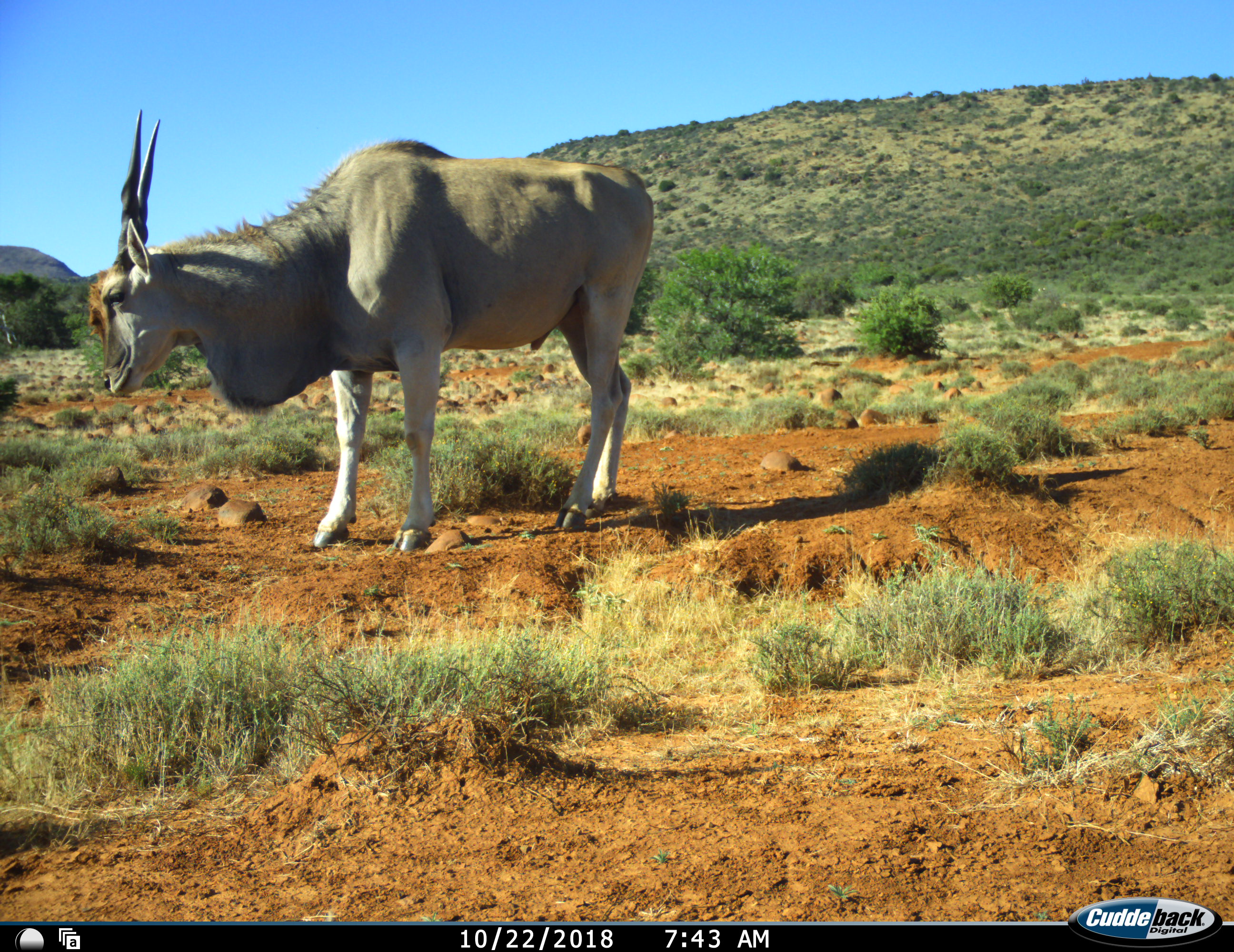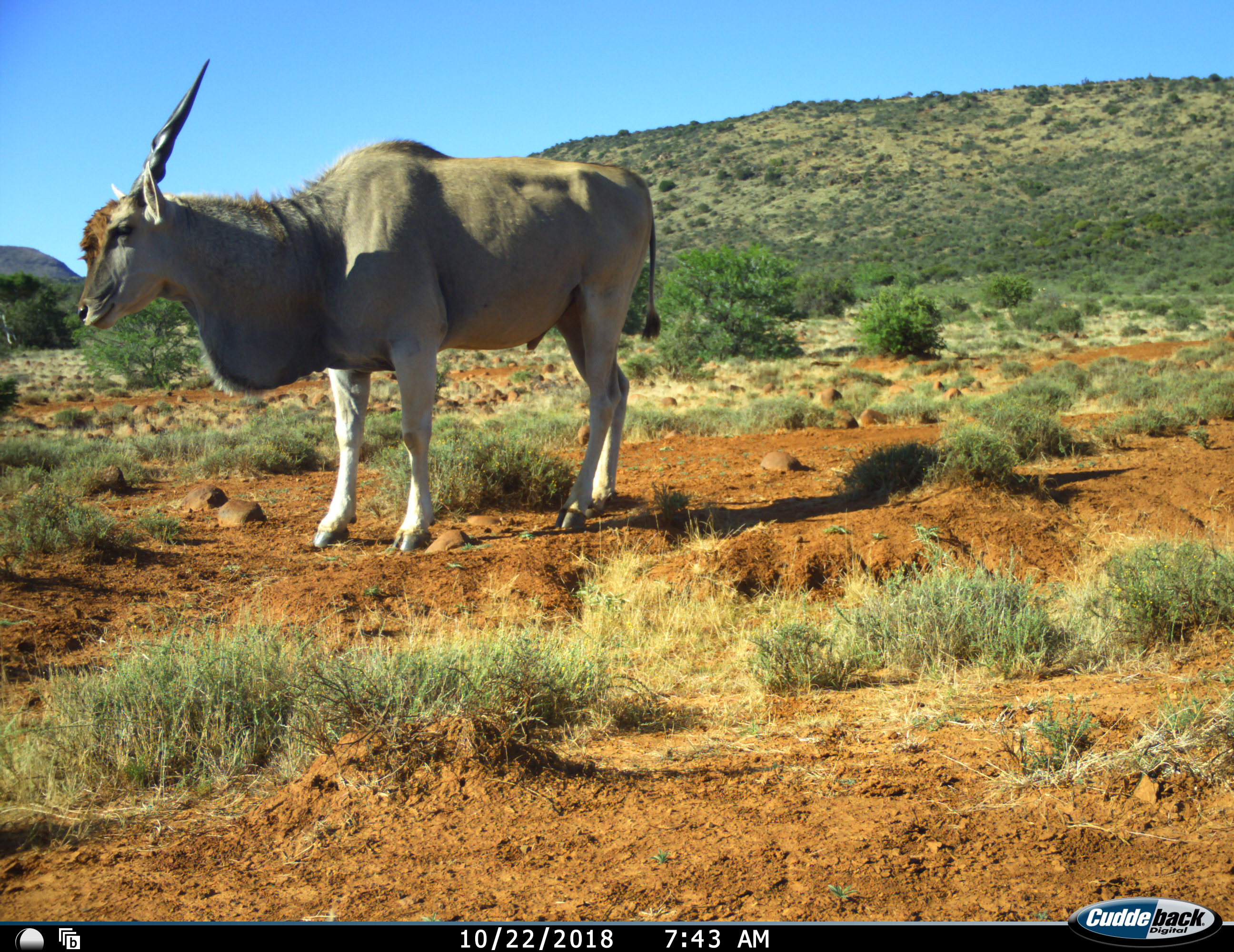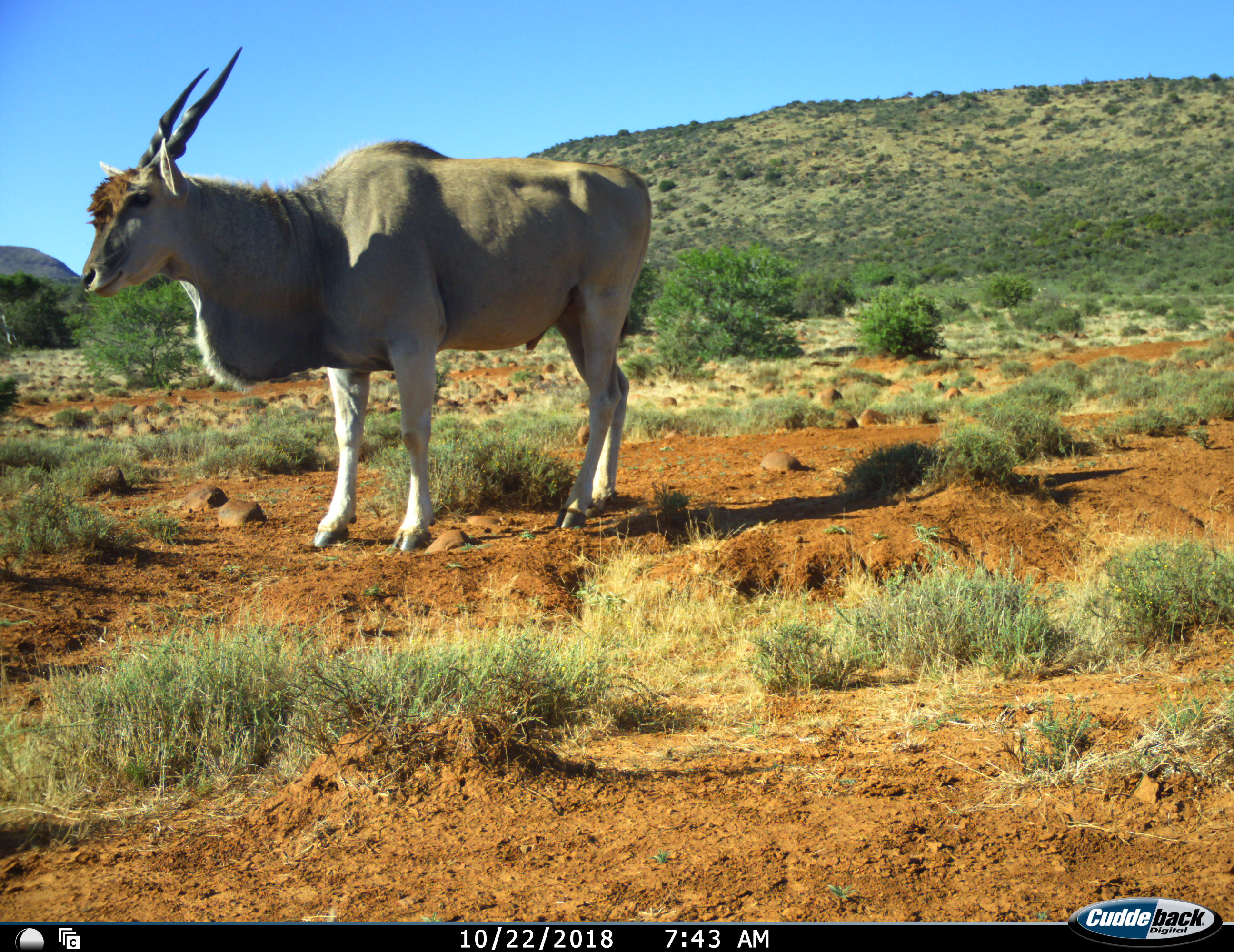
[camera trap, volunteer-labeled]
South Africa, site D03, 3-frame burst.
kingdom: Animalia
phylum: Chordata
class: Mammalia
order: Artiodactyla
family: Bovidae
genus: Tragelaphus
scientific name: Tragelaphus oryx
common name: eland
Eland (Tragelaphus oryx), count 1. Behavior (volunteer vote fractions): standing 100%, resting 0%, moving 0%, interacting 0%. Young present (vote fraction): 0%. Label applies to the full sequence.